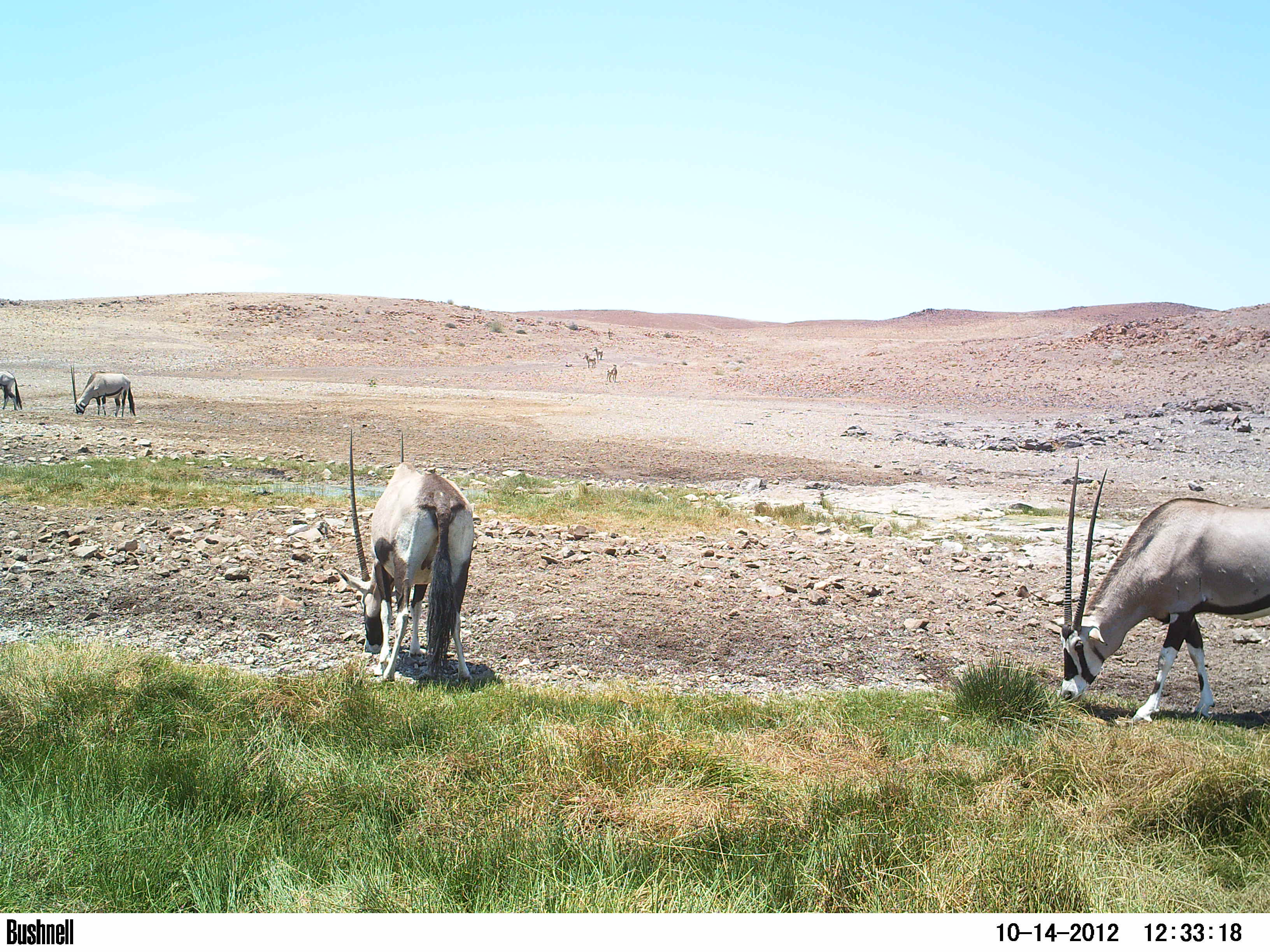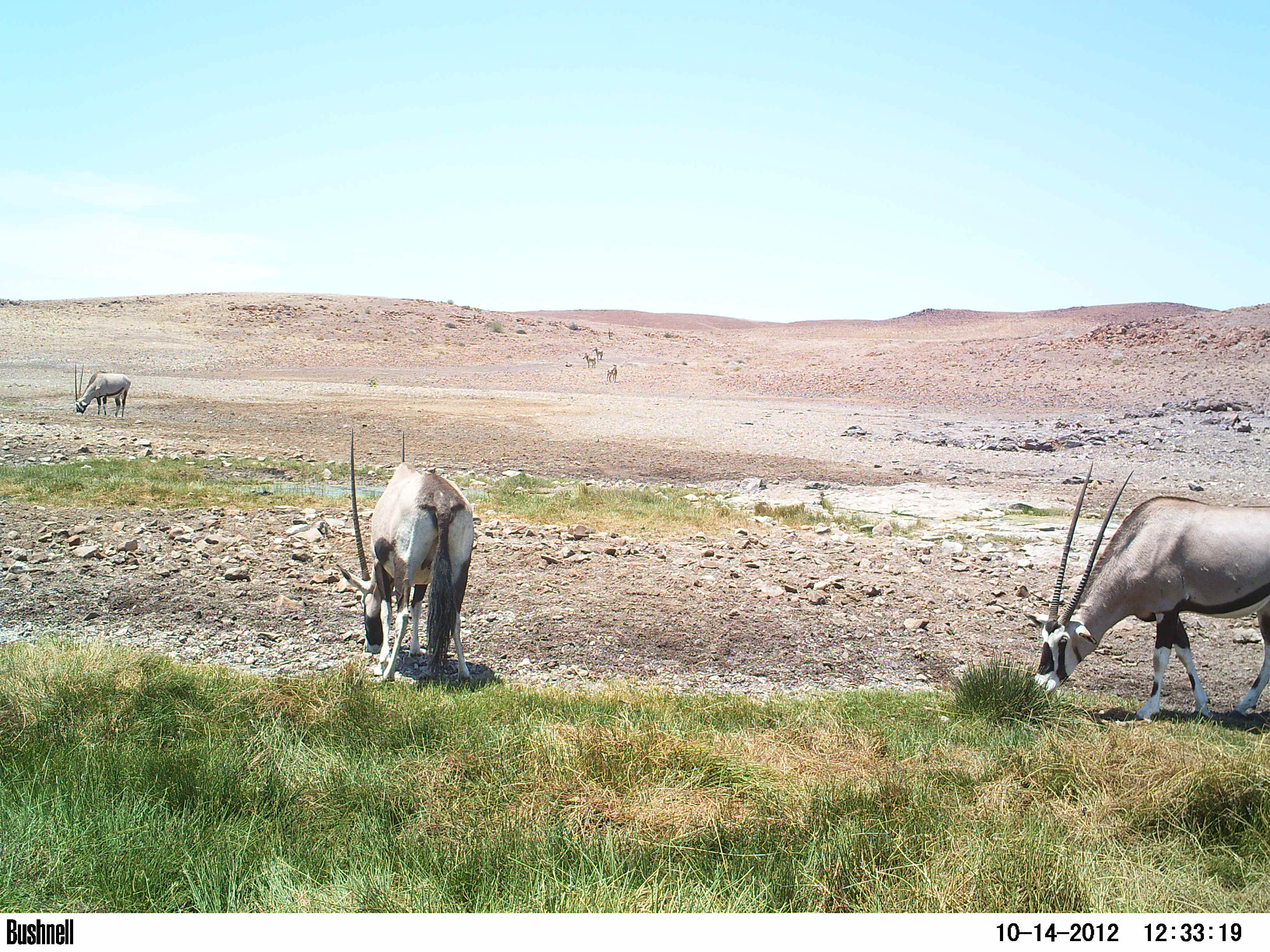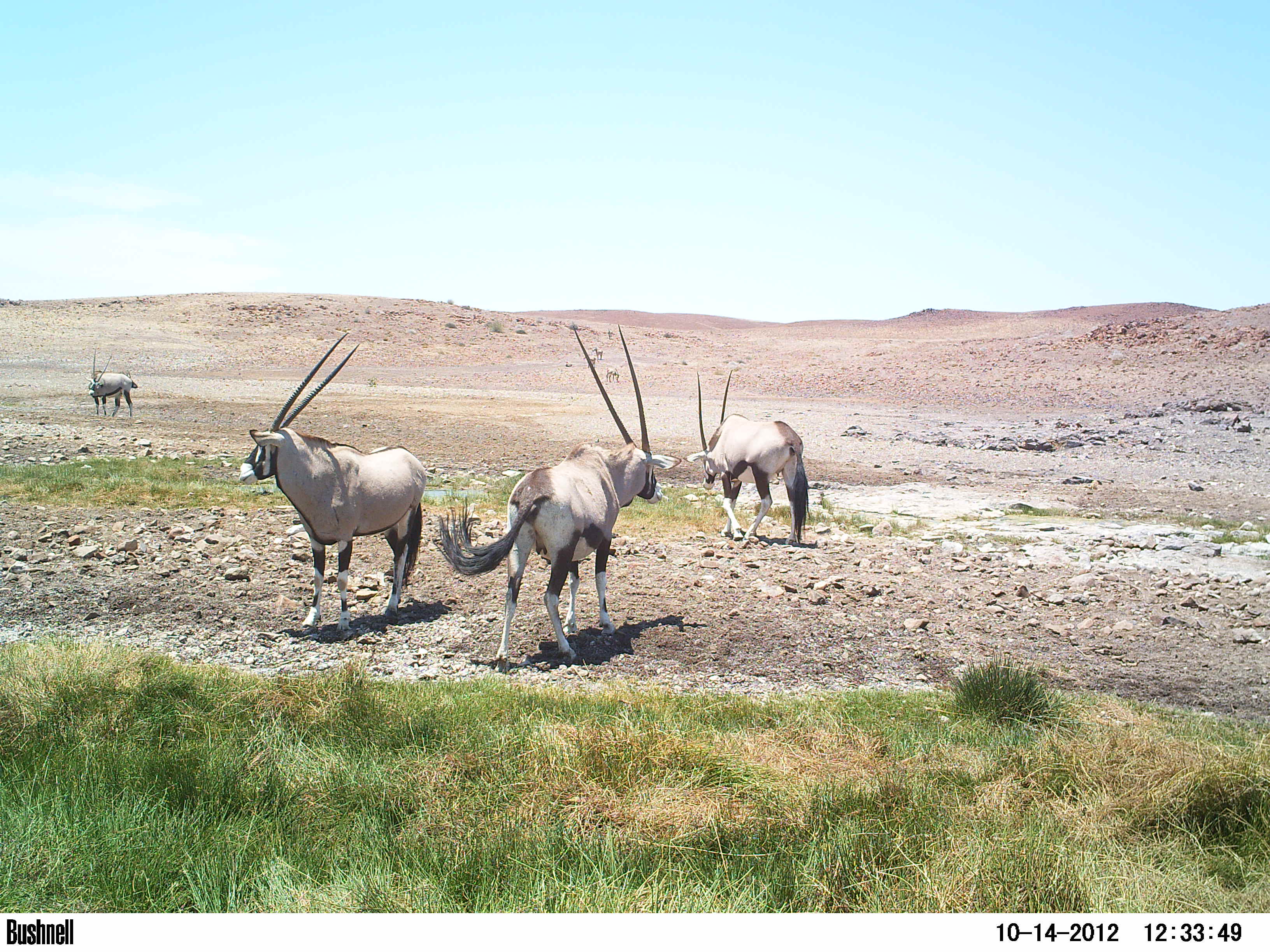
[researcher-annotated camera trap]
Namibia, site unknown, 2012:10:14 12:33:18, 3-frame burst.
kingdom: Animalia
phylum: Chordata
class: Mammalia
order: Artiodactyla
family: Bovidae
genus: Oryx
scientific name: Oryx gazella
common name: gemsbok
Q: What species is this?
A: Oryx gazella (gemsbok).